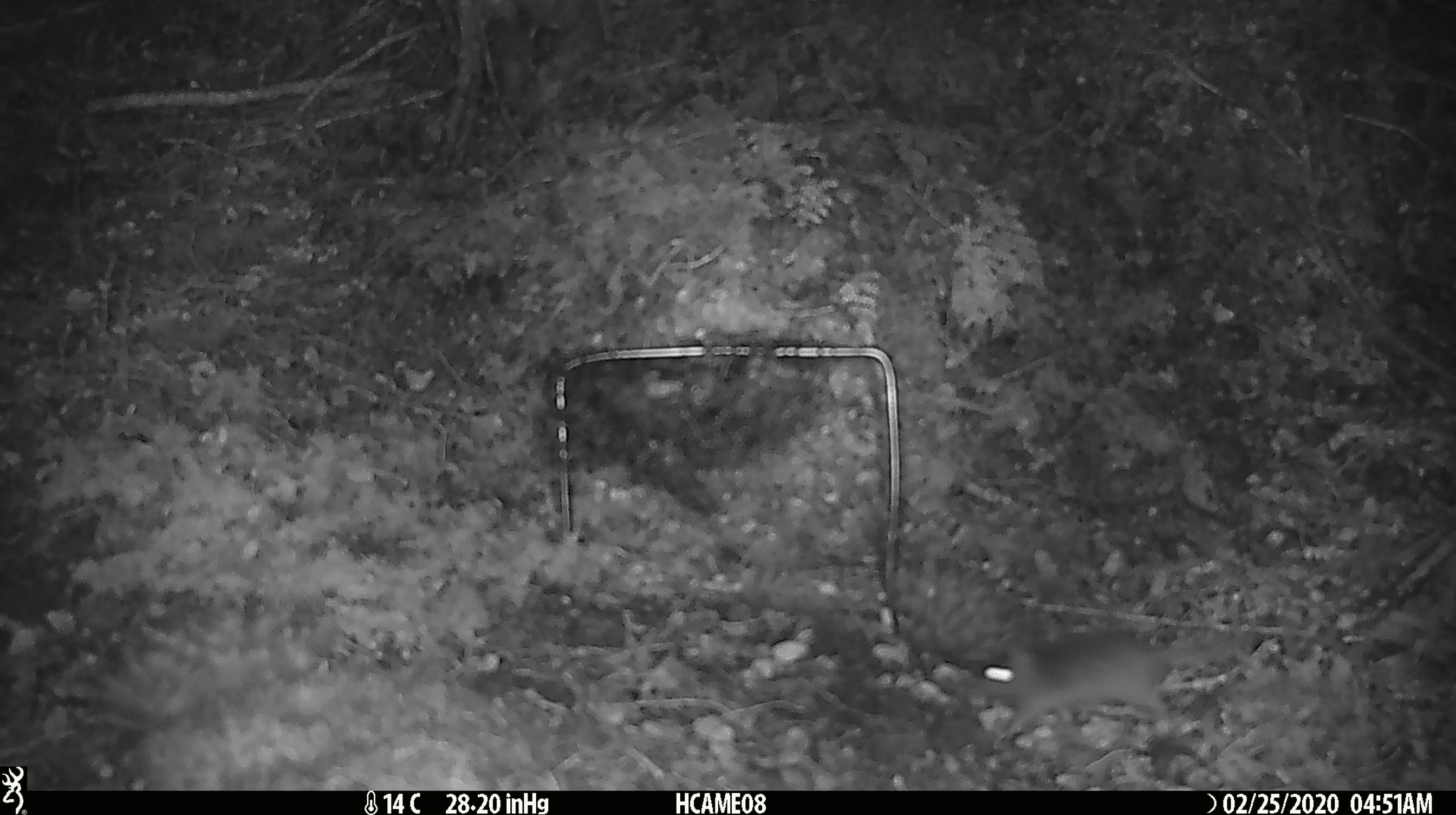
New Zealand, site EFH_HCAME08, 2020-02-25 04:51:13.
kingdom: Animalia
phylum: Chordata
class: Mammalia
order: Rodentia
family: Muridae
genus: Mus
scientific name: Mus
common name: mouse